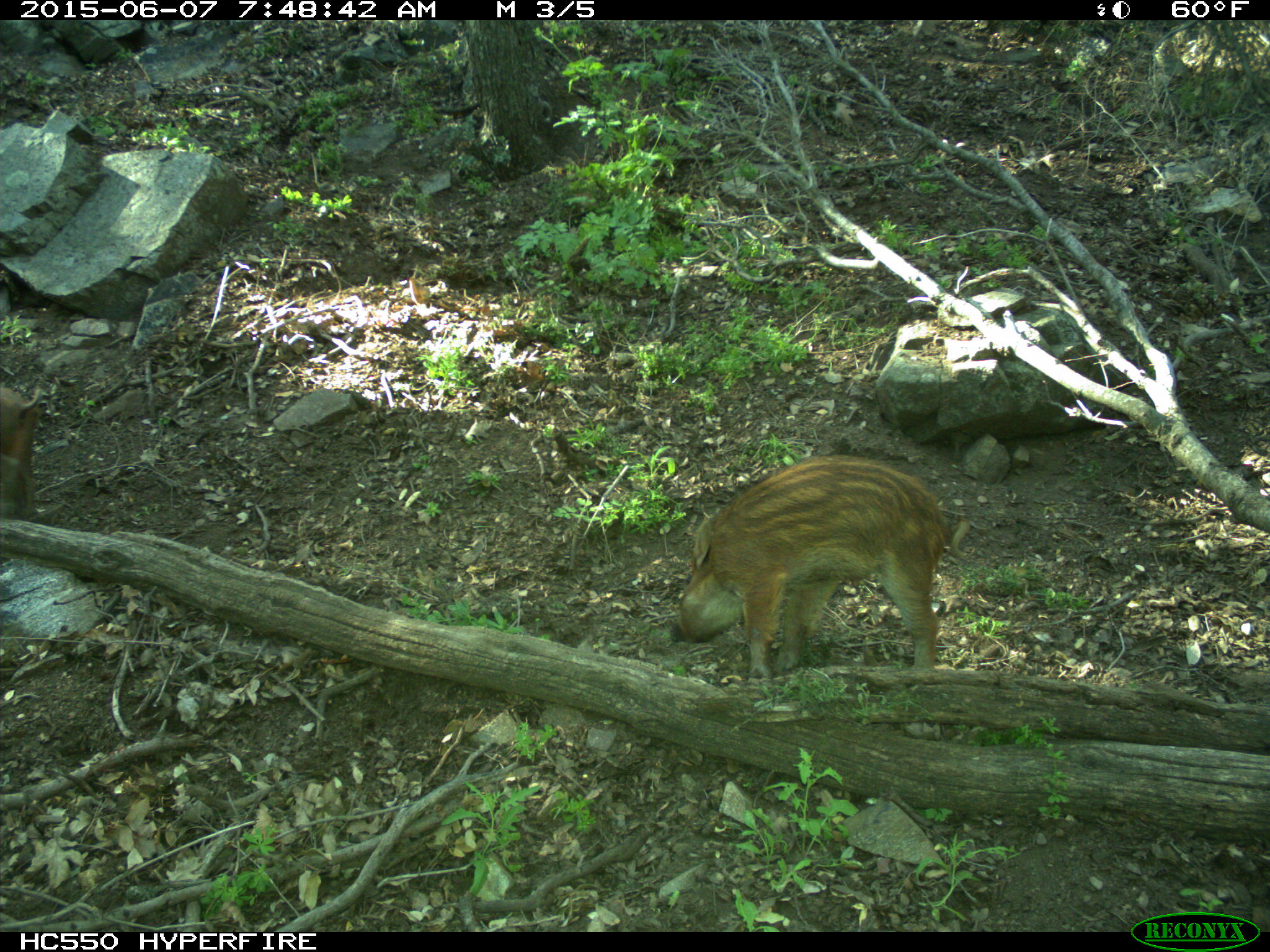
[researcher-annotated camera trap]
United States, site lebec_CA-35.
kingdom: Animalia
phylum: Chordata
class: Mammalia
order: Artiodactyla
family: Suidae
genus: Sus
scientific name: Sus scrofa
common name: wild boar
Sus scrofa (wild boar).